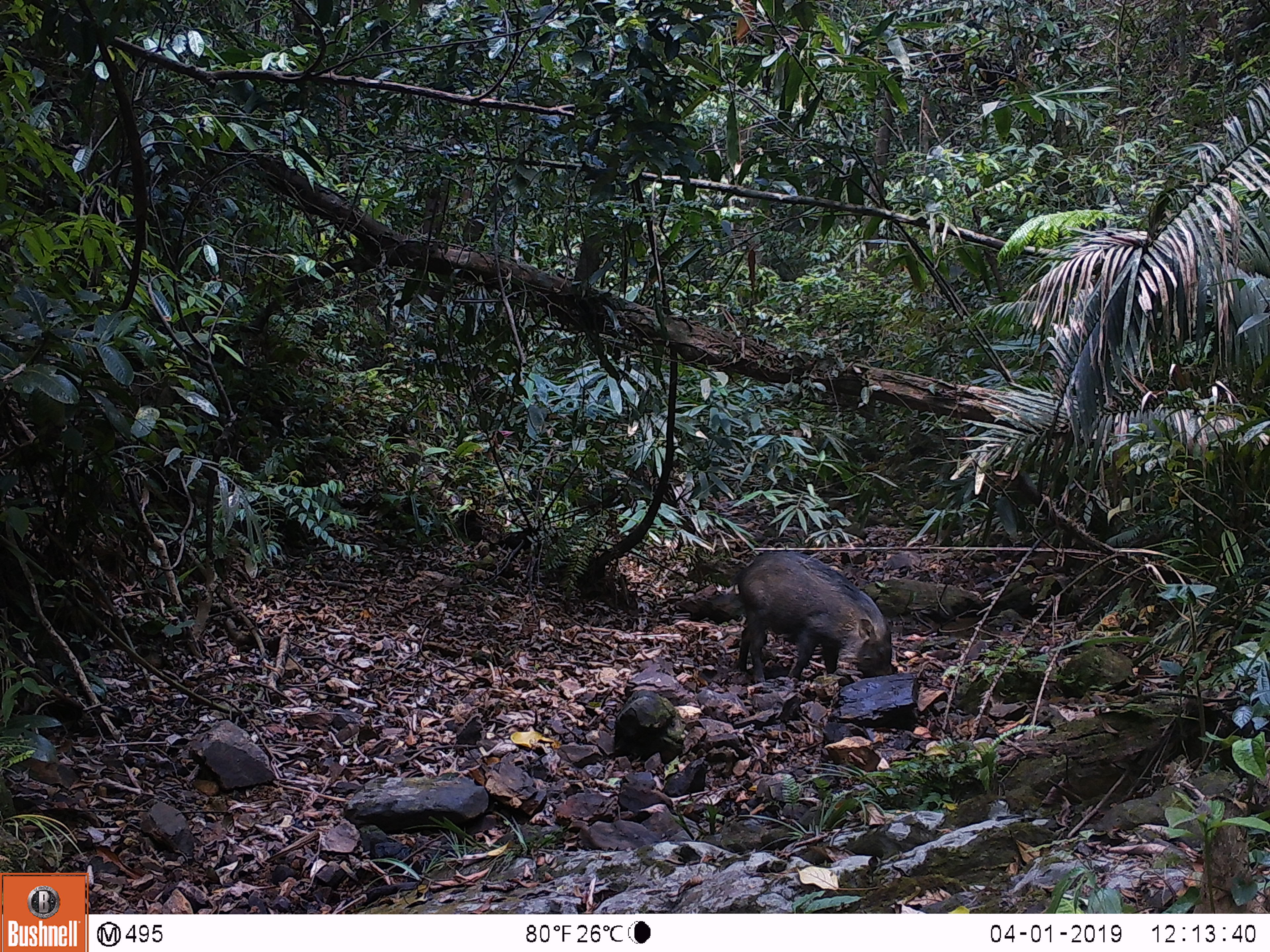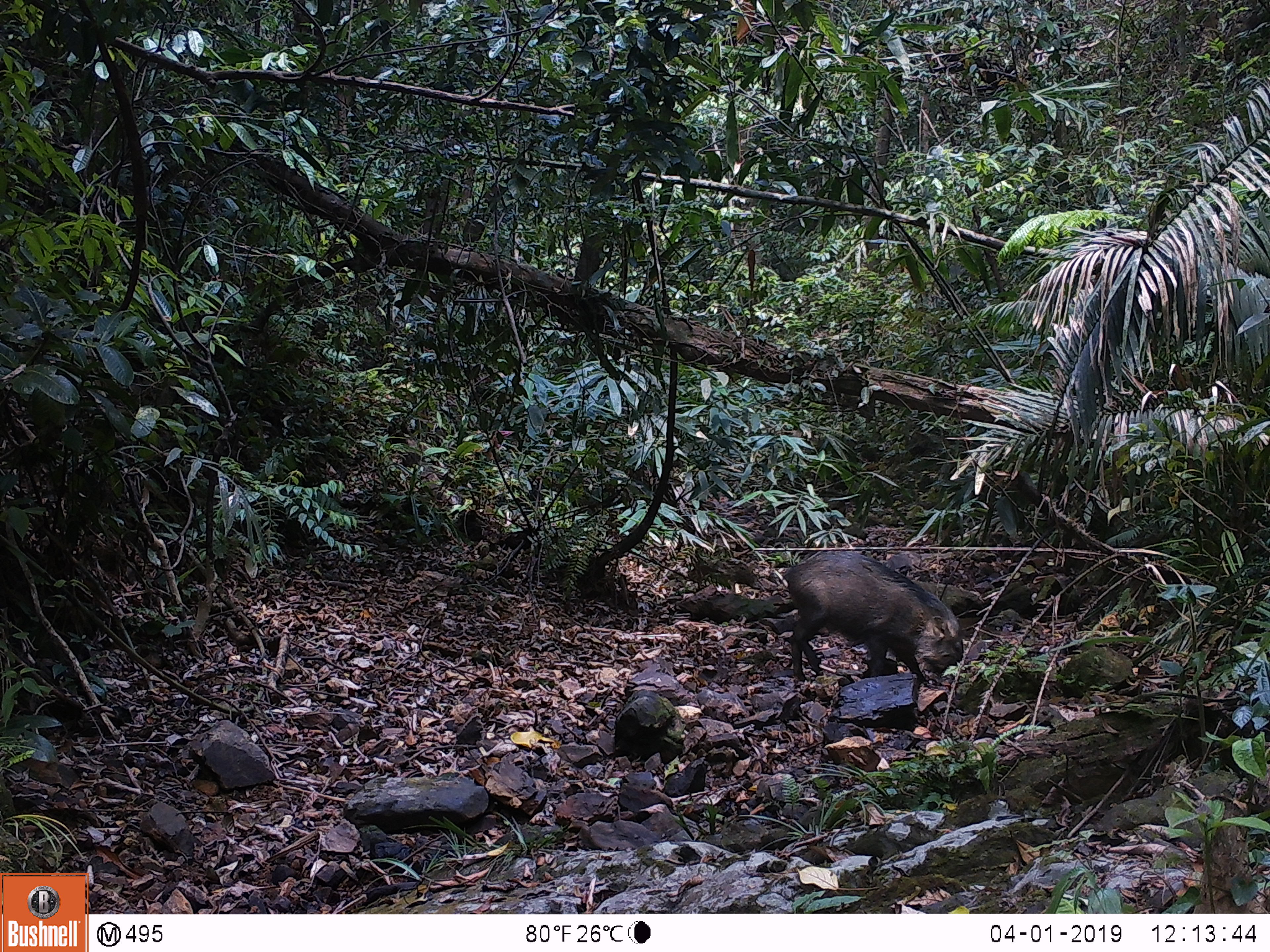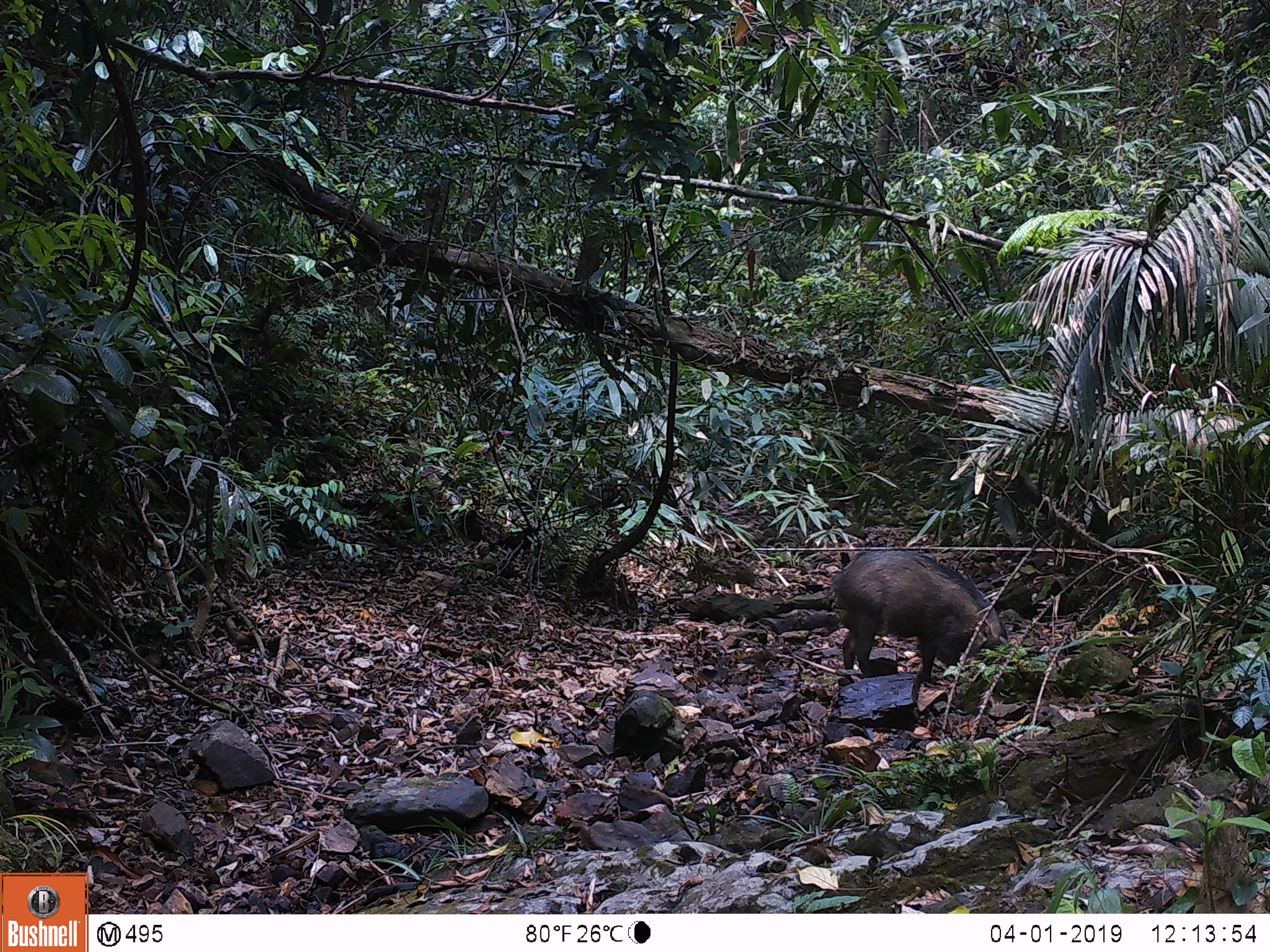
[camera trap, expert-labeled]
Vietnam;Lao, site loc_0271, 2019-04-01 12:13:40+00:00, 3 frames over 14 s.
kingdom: Animalia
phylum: Chordata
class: Mammalia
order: Artiodactyla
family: Suidae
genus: Sus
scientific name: Sus scrofa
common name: eurasian wild pig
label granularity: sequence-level